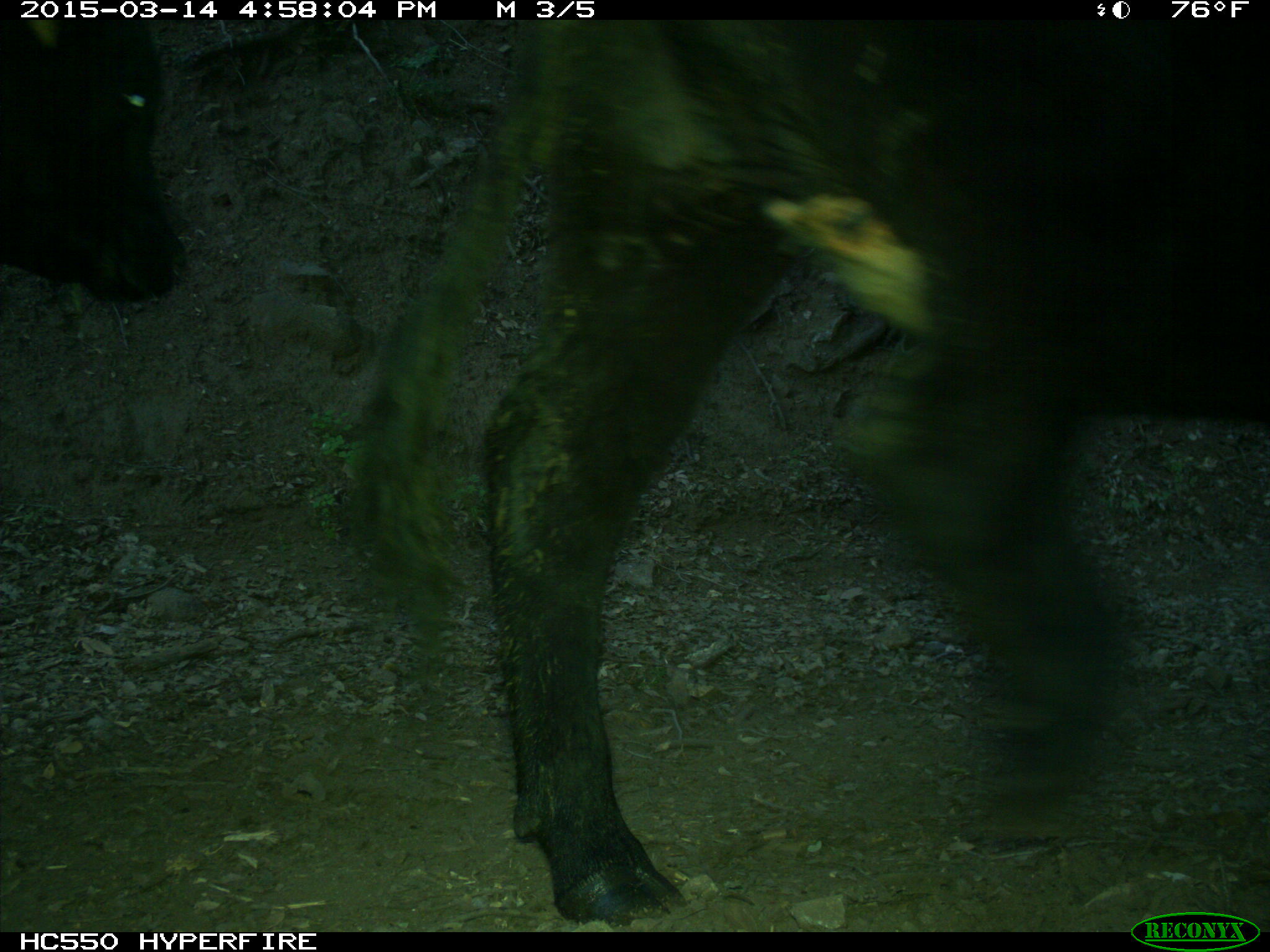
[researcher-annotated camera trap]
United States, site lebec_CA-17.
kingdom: Animalia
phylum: Chordata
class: Mammalia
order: Artiodactyla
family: Bovidae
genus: Bos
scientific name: Bos taurus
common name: domestic cow